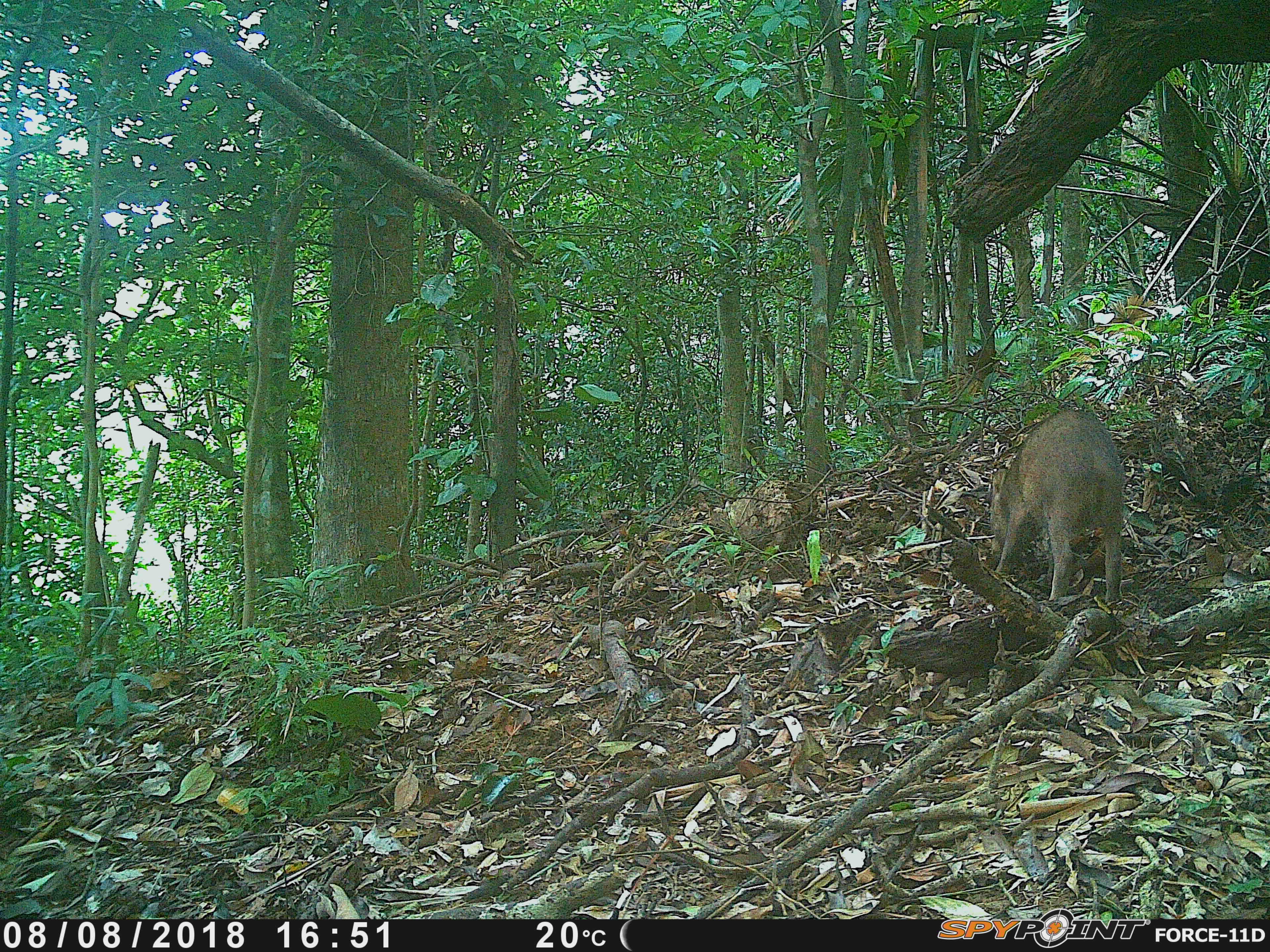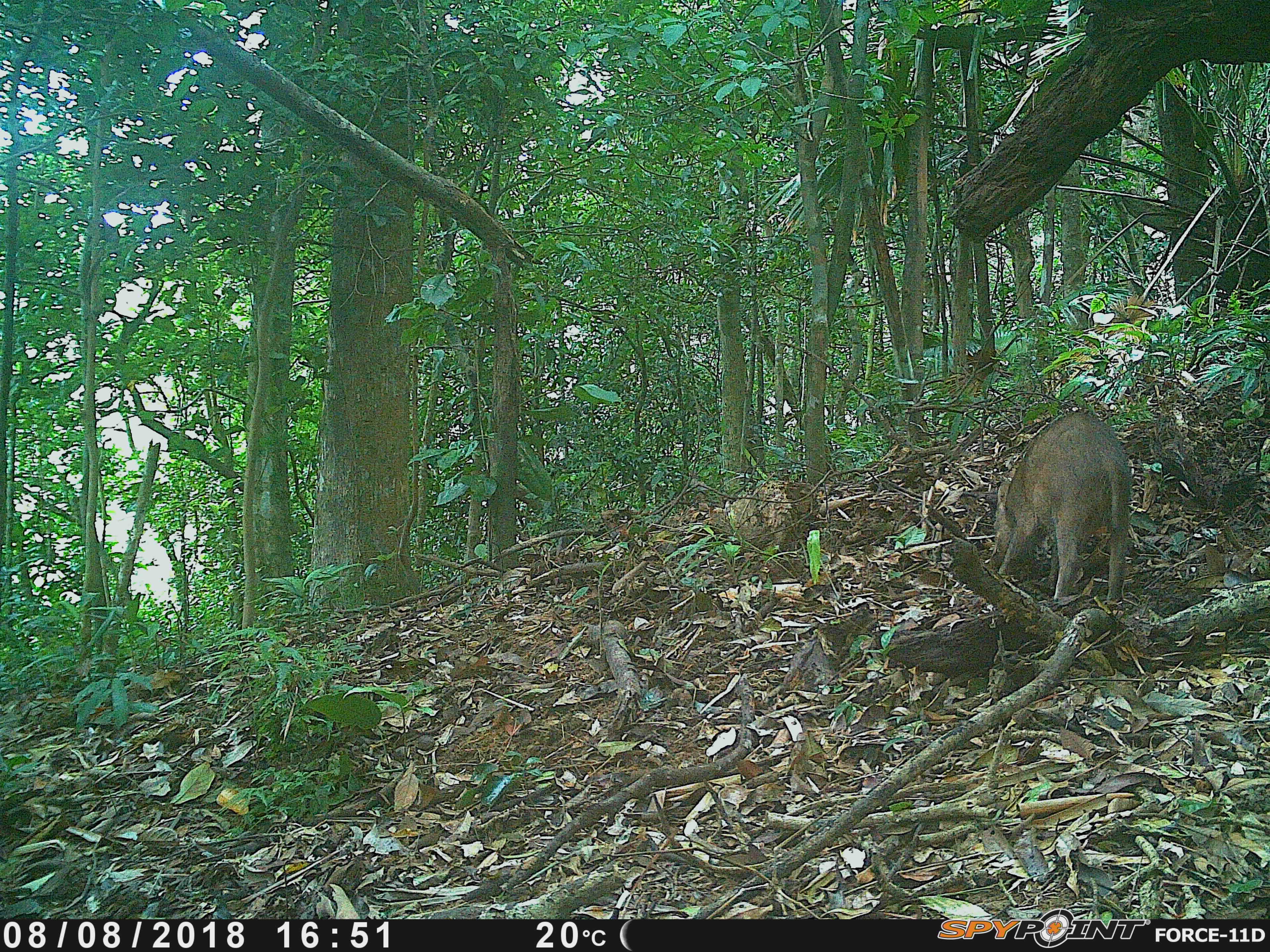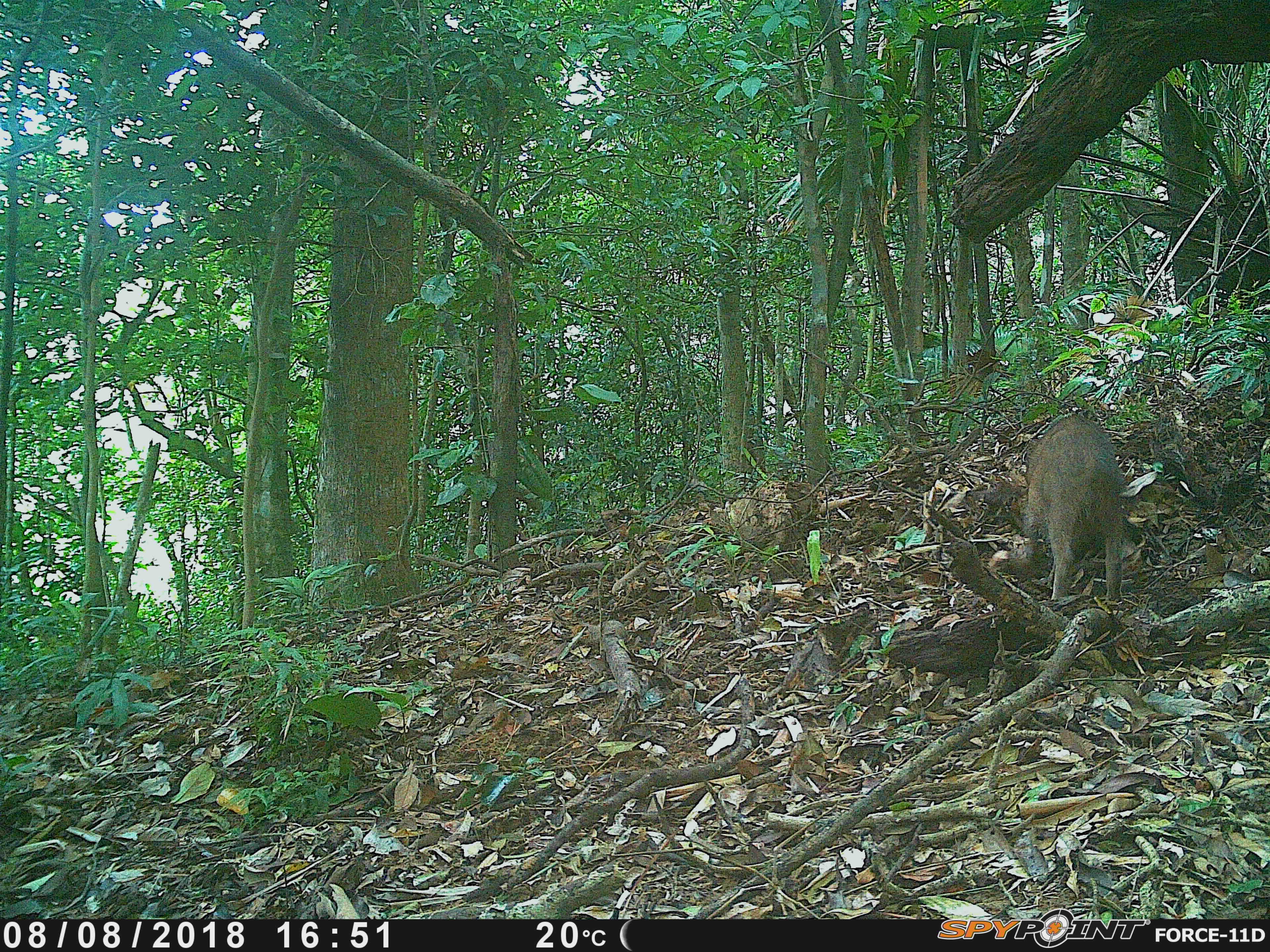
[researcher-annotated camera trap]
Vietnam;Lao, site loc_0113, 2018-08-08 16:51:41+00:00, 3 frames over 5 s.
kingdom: Animalia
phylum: Chordata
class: Mammalia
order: Artiodactyla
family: Suidae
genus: Sus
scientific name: Sus scrofa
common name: eurasian wild pig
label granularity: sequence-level